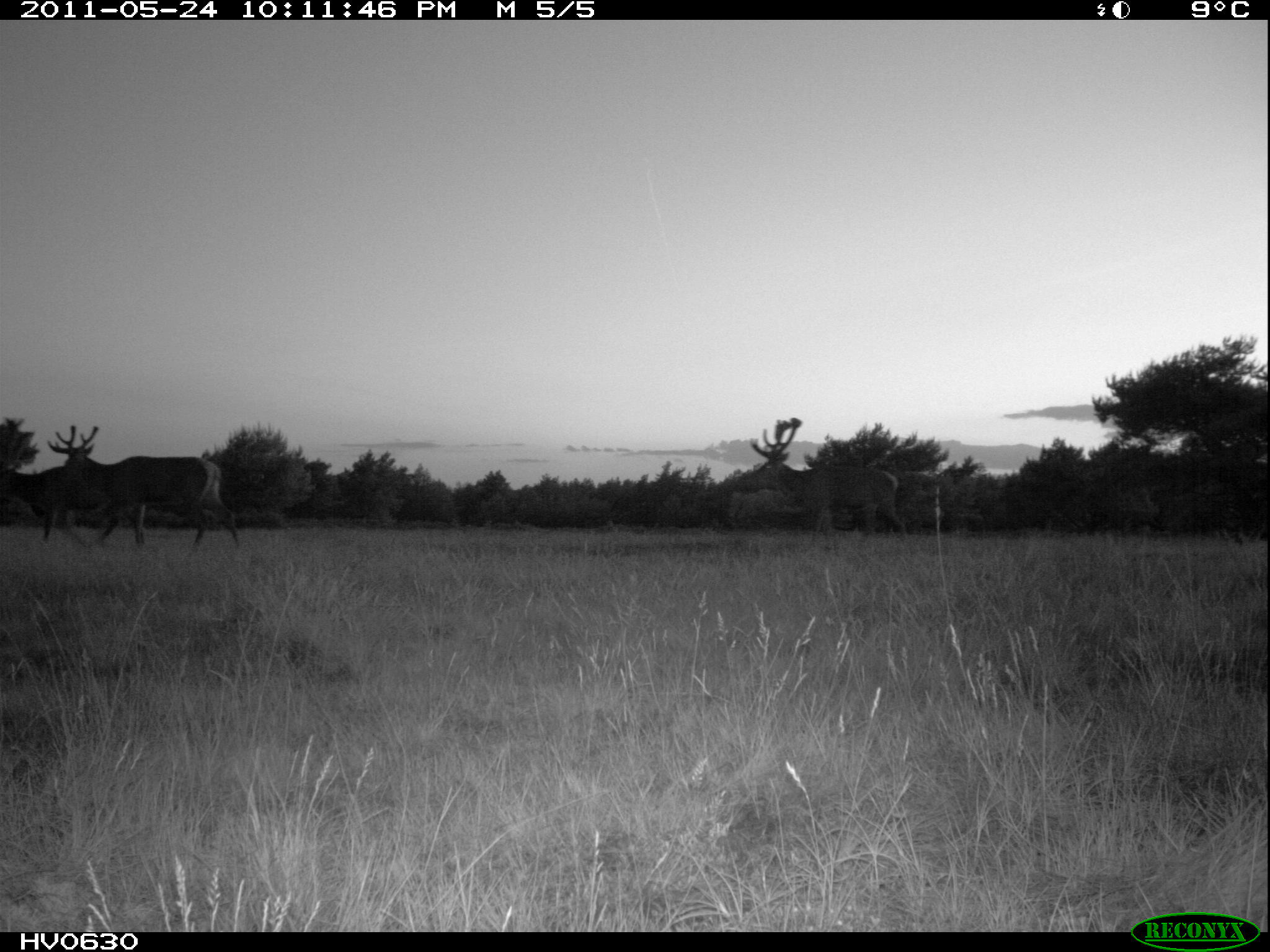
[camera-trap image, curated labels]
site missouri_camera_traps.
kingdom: Animalia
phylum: Chordata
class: Mammalia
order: Artiodactyla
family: Cervidae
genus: Cervus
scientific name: Cervus elaphus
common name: red deer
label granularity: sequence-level